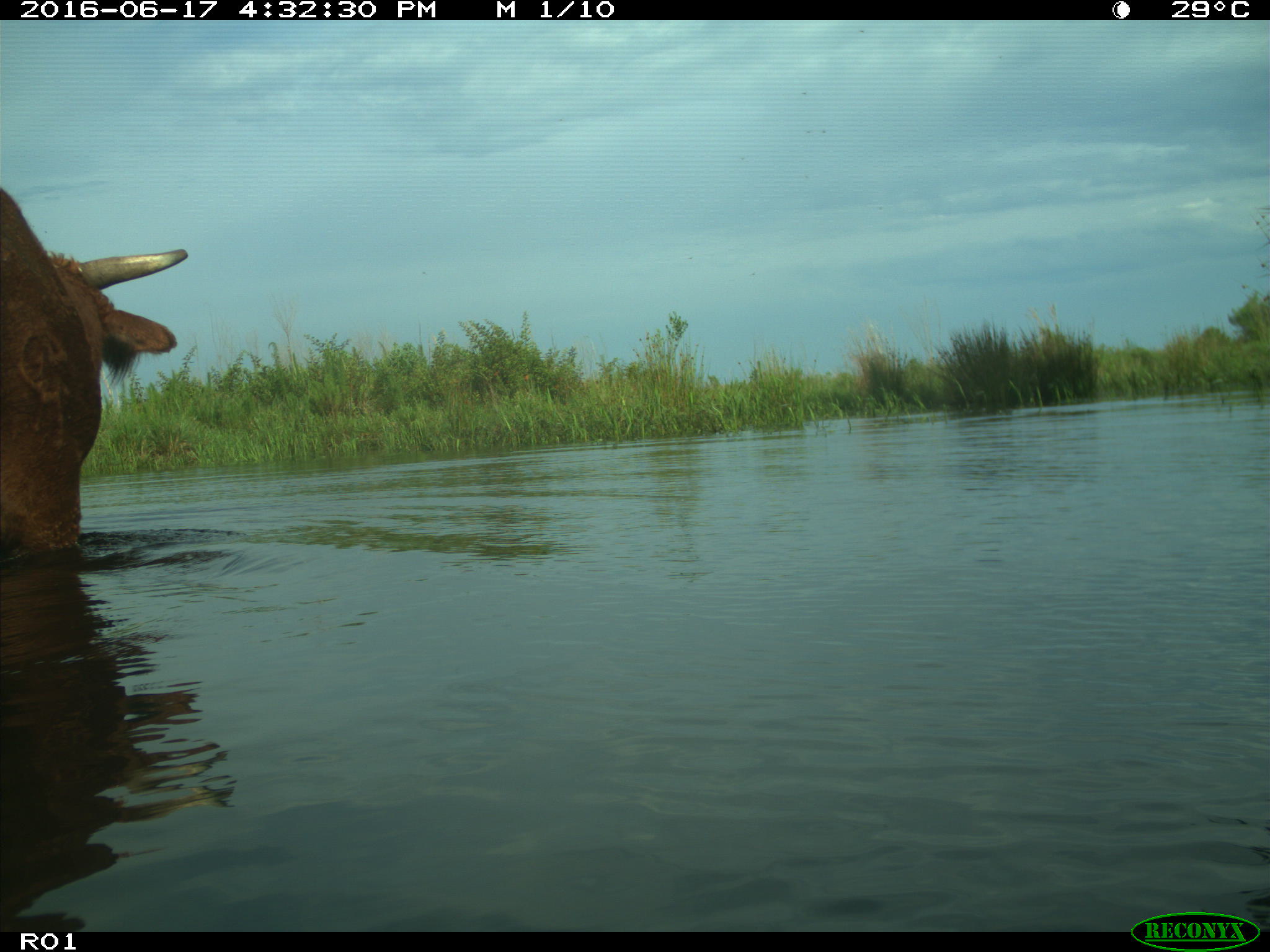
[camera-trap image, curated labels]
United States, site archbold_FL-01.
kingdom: Animalia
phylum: Chordata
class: Mammalia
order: Artiodactyla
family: Bovidae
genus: Bos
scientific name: Bos taurus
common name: domestic cow